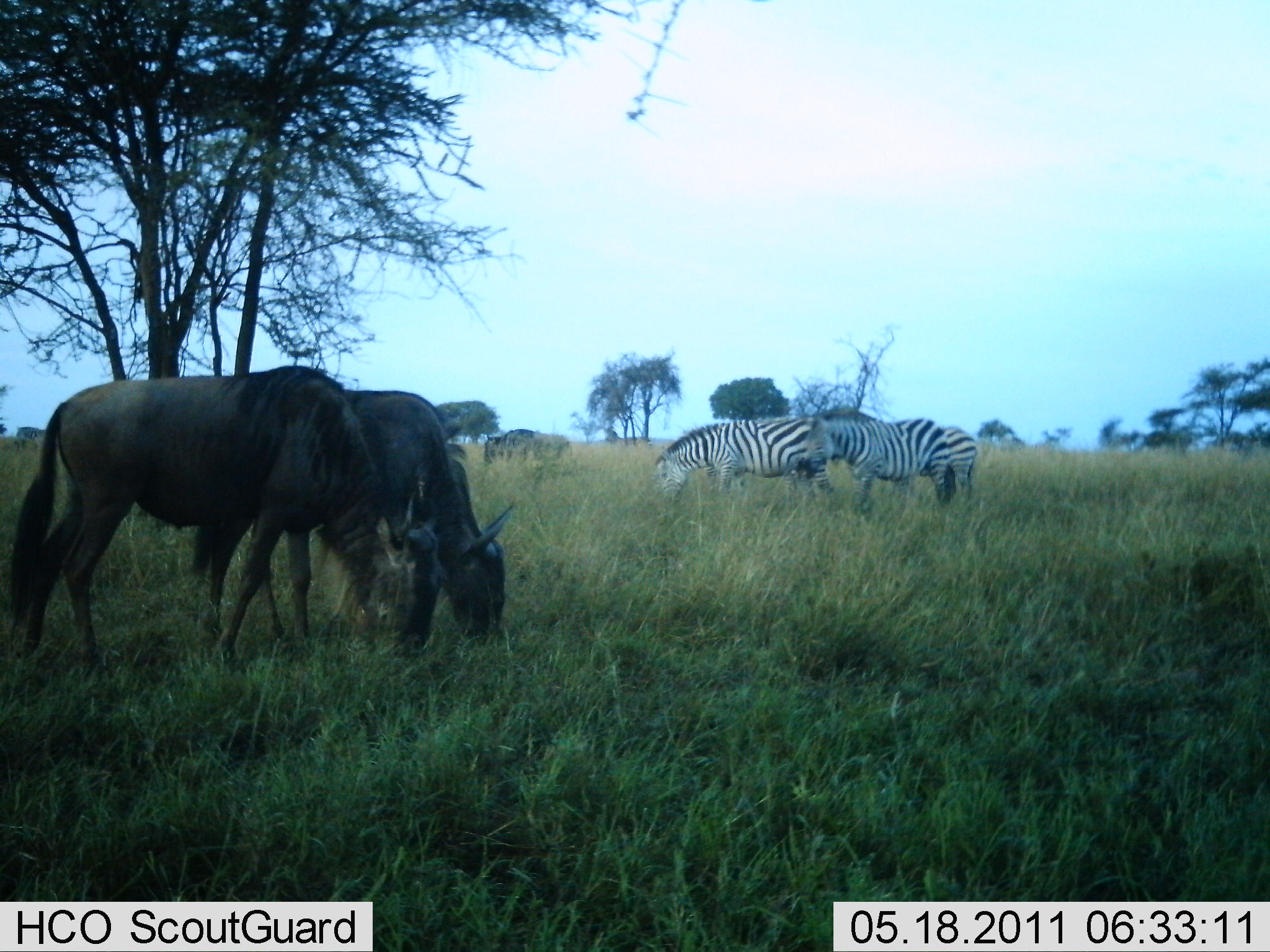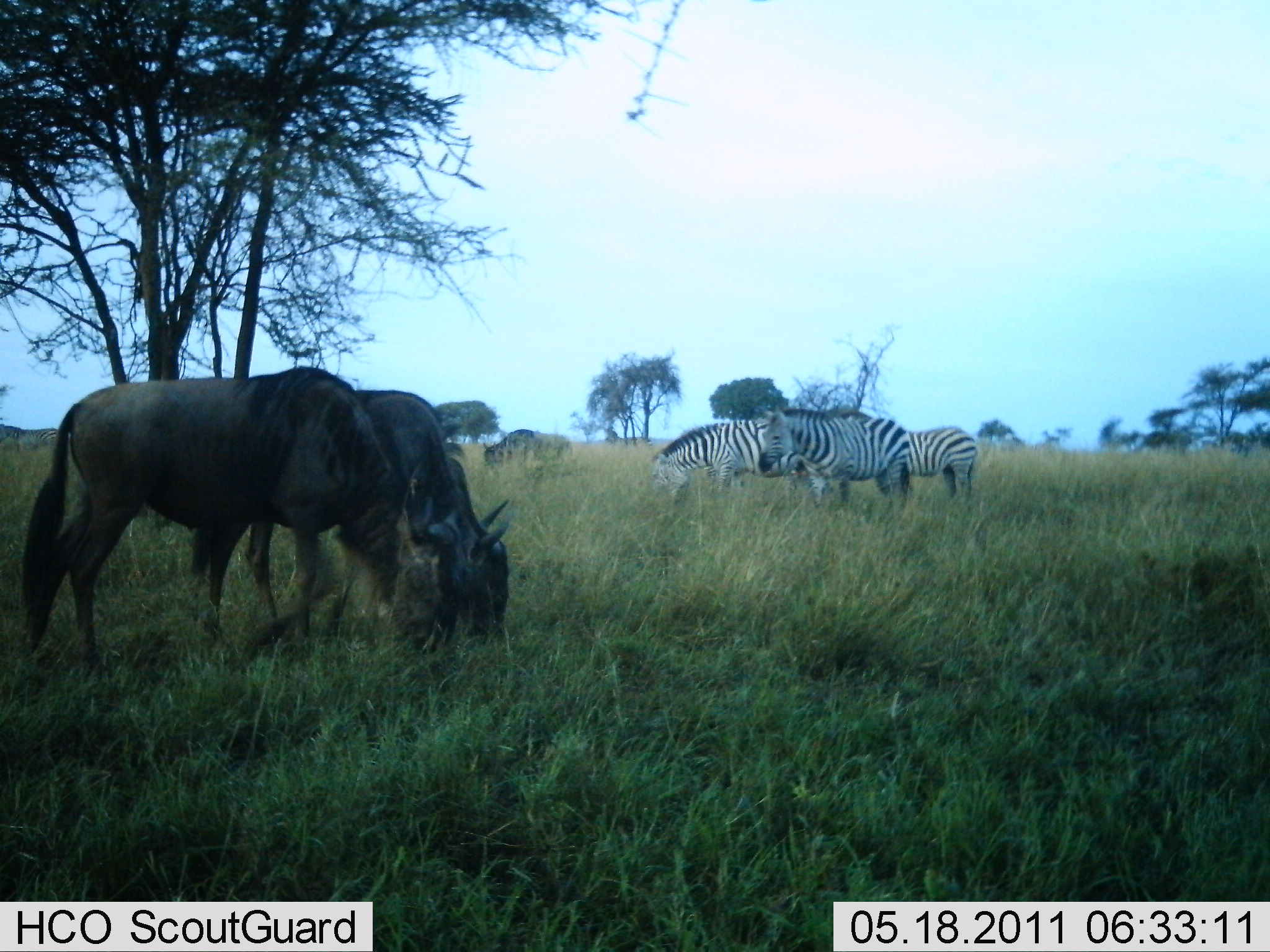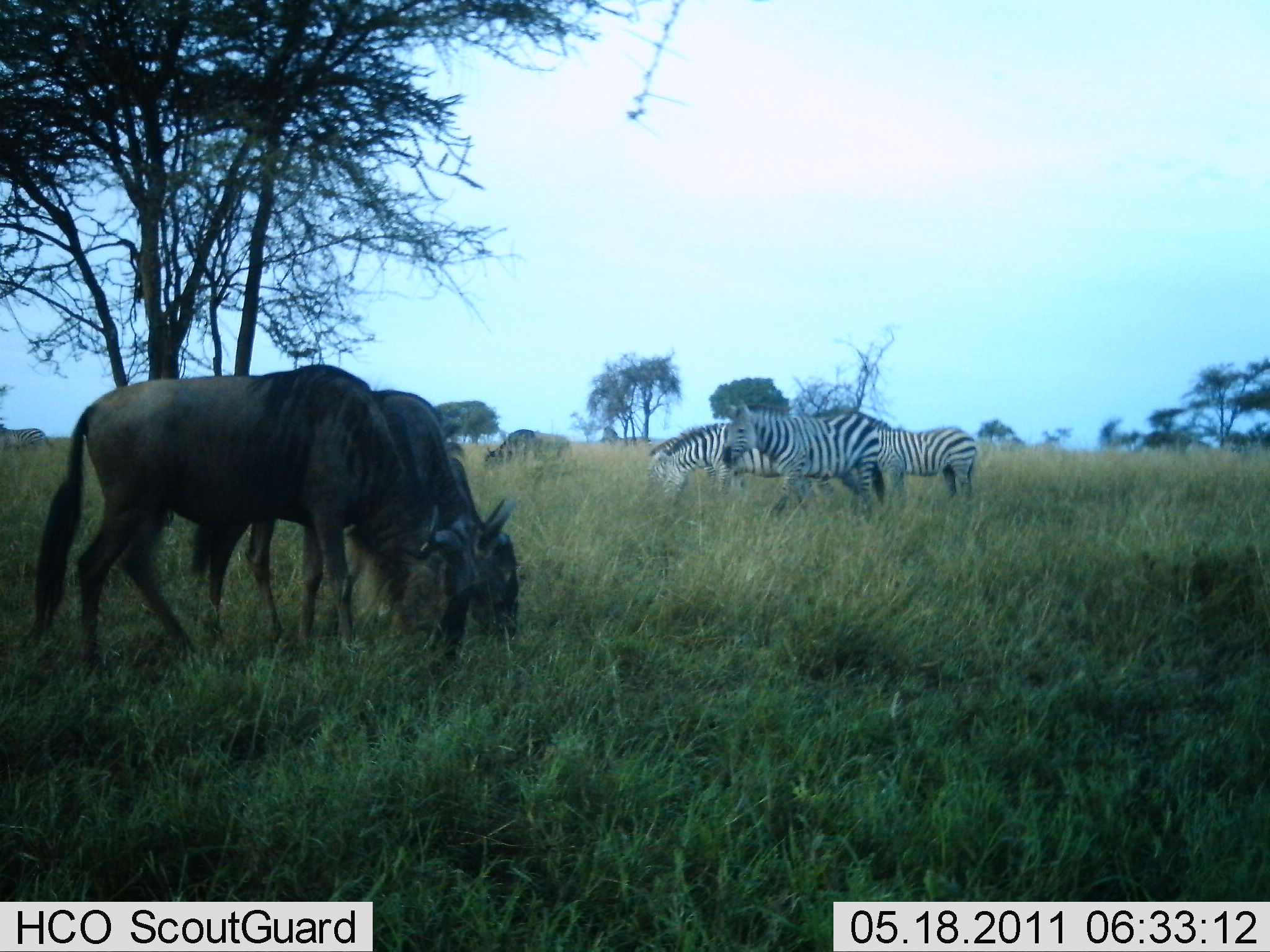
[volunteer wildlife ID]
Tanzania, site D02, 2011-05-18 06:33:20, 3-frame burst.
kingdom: Animalia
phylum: Chordata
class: Mammalia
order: Artiodactyla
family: Bovidae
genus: Connochaetes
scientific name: Connochaetes taurinus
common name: blue wildebeest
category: wildebeest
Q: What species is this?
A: Wildebeest (blue wildebeest) (Connochaetes taurinus).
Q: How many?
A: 3.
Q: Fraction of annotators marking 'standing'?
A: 20%.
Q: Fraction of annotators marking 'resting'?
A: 0%.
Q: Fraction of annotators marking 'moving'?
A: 7%.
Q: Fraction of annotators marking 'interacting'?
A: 0%.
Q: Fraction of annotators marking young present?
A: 0%.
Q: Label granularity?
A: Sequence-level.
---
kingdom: Animalia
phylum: Chordata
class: Mammalia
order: Perissodactyla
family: Equidae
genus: Equus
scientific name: Equus quagga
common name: plains zebra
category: zebra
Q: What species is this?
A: Zebra (plains zebra) (Equus quagga).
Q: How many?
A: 3.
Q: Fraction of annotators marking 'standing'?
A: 69%.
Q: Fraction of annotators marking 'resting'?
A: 0%.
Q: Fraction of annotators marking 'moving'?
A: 31%.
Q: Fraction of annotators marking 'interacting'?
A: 0%.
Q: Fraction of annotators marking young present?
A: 0%.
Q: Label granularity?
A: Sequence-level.